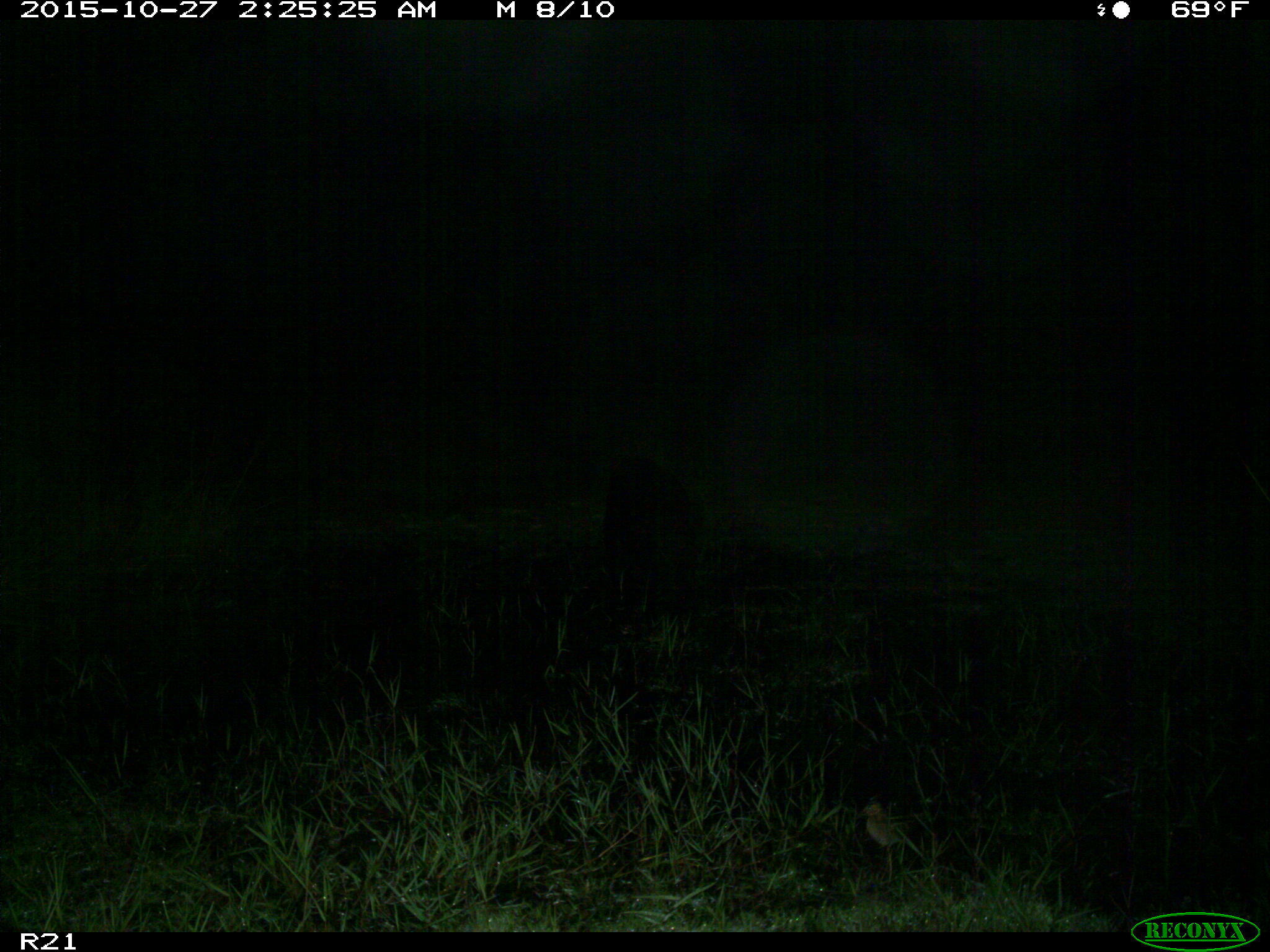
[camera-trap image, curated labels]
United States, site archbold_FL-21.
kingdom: Animalia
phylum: Chordata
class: Mammalia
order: Artiodactyla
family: Suidae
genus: Sus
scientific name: Sus scrofa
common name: wild boar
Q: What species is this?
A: Sus scrofa (wild boar).